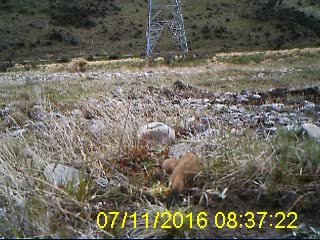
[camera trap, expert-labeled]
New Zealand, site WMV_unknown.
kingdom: Animalia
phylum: Chordata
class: Mammalia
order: Carnivora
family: Mustelidae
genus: Mustela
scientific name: Mustela erminea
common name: stoat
Stoat (Mustela erminea).